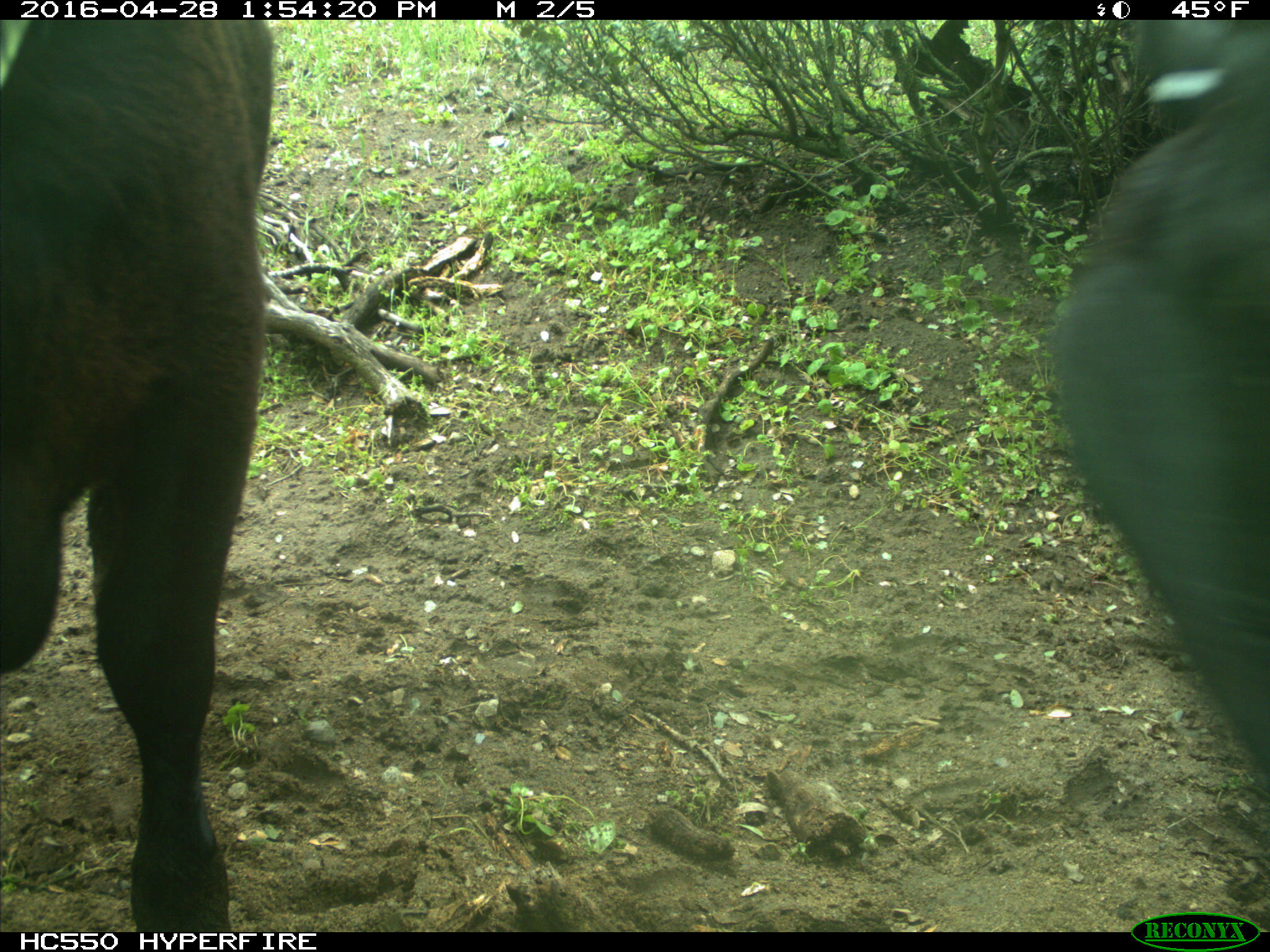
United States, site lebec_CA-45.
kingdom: Animalia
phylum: Chordata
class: Mammalia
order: Artiodactyla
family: Bovidae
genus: Bos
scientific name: Bos taurus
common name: domestic cow